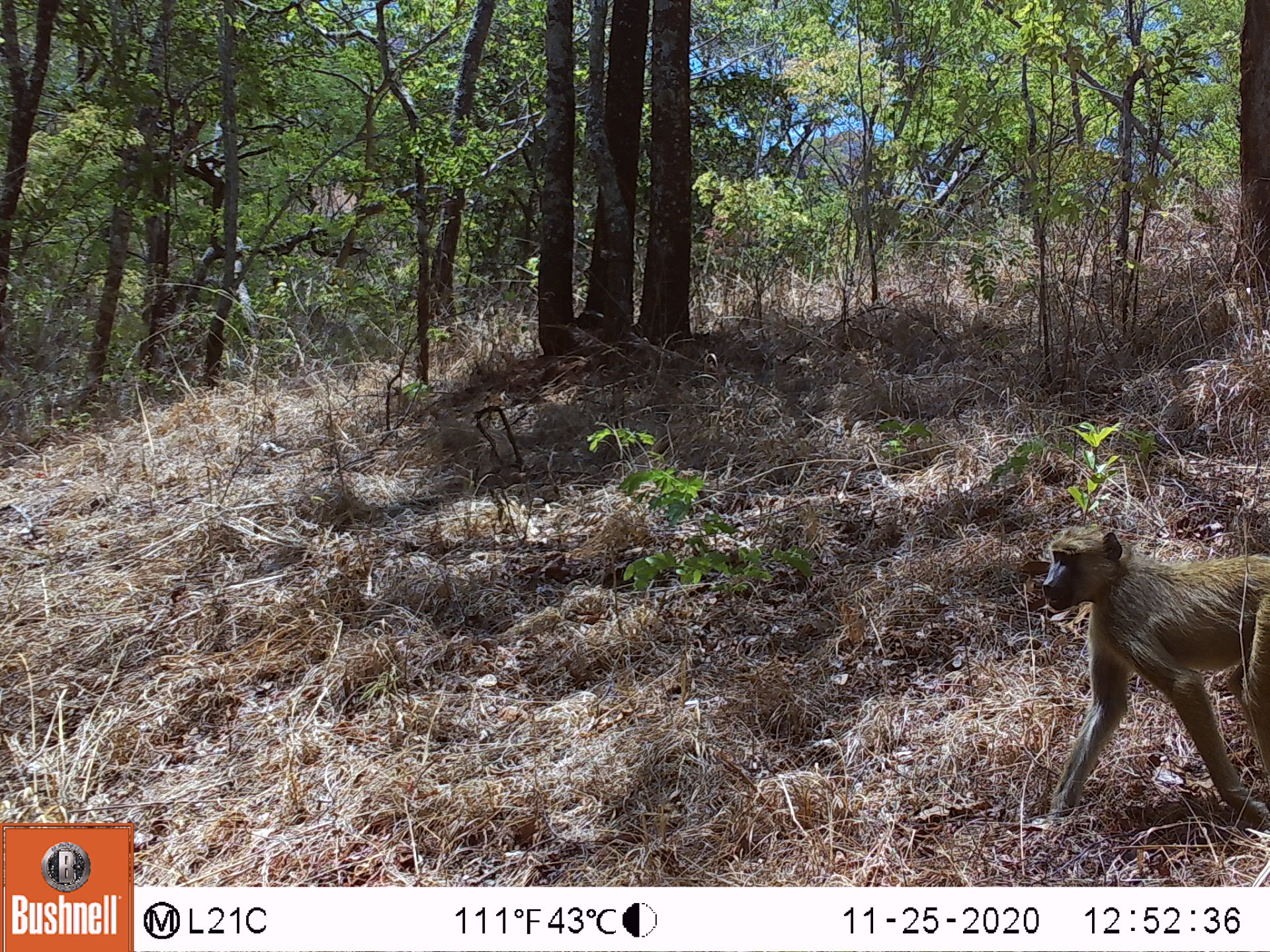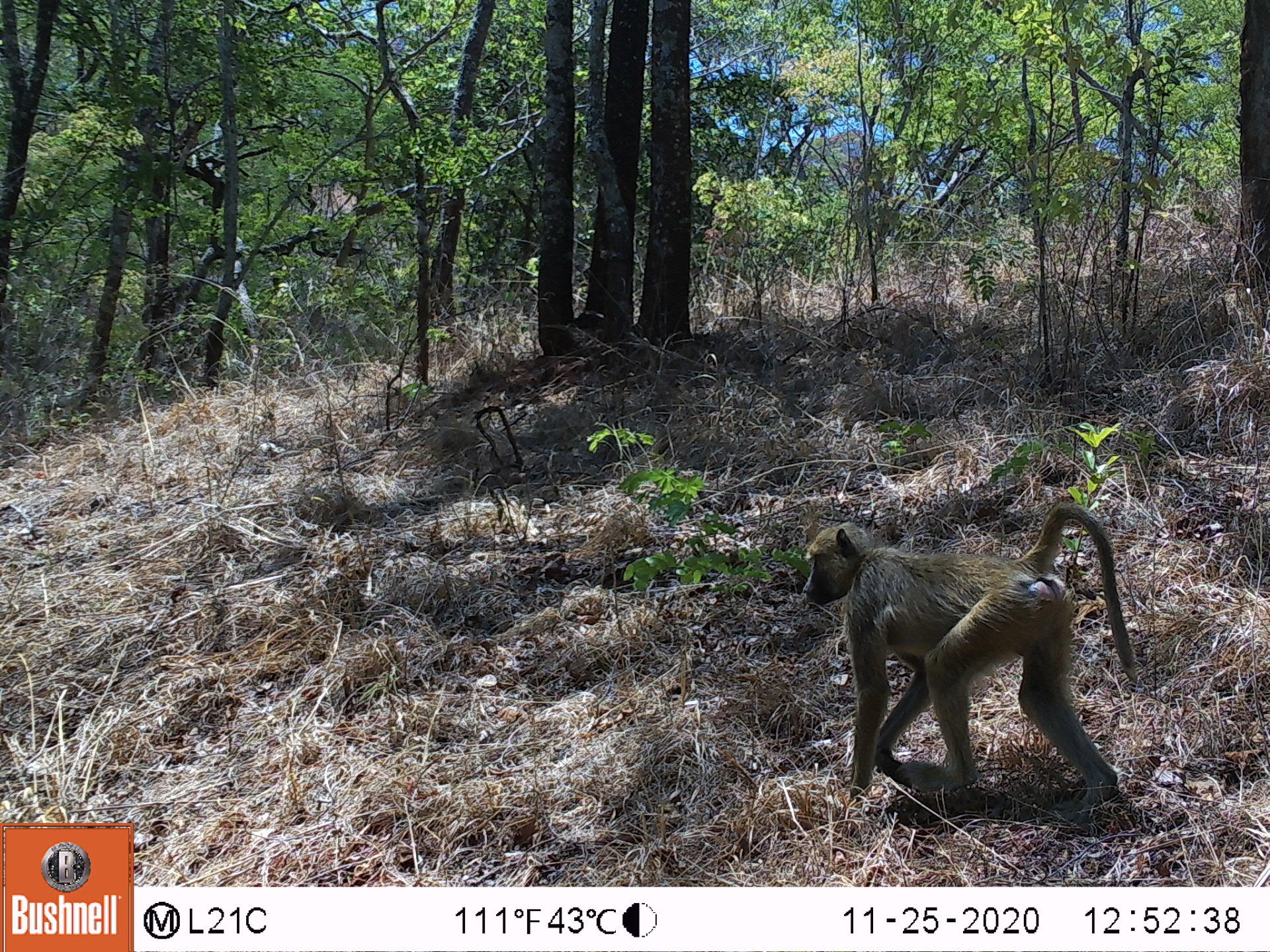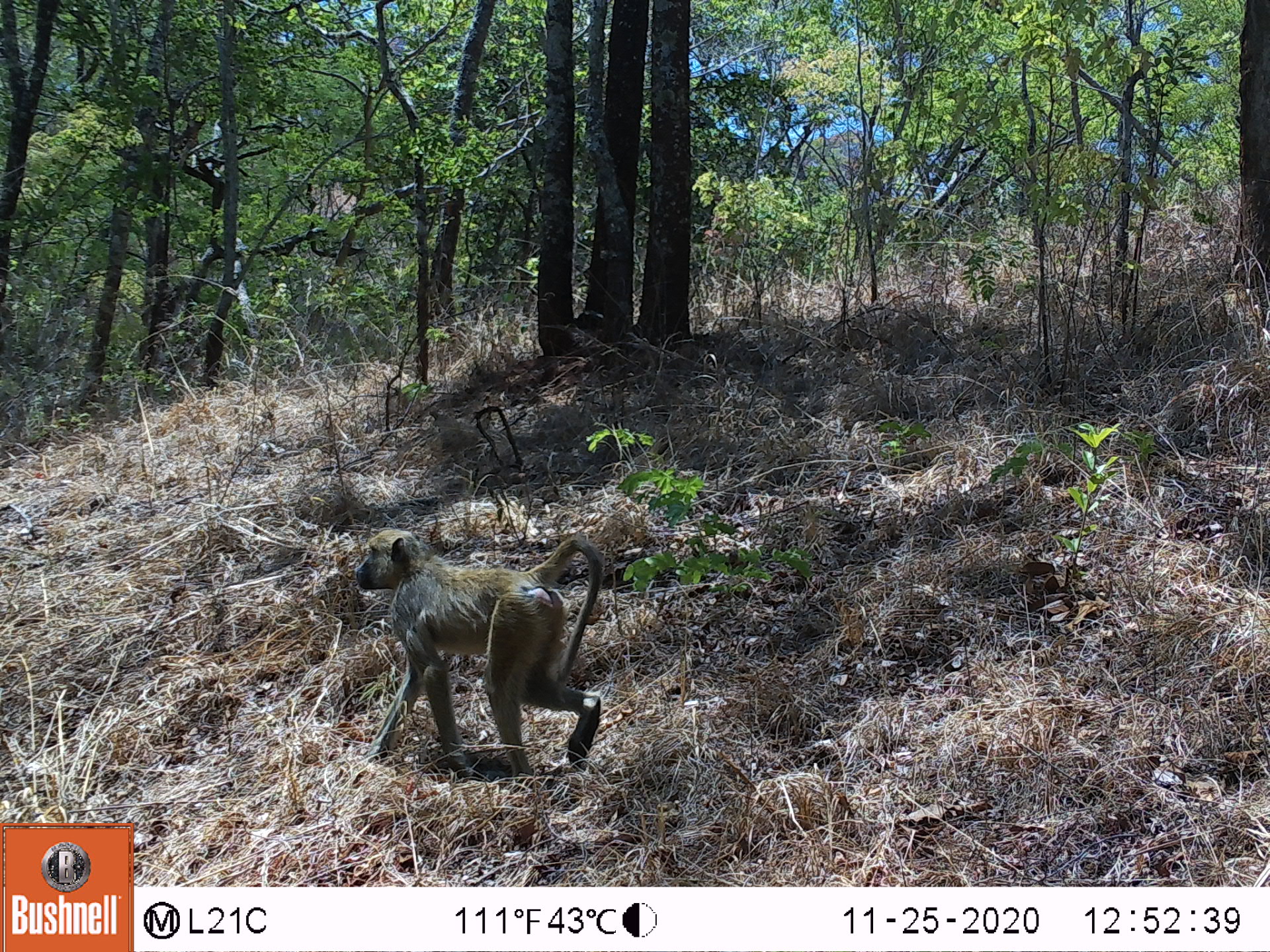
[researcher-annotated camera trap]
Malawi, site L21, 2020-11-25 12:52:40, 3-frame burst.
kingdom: Animalia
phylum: Chordata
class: Mammalia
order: Primates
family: Cercopithecidae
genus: Papio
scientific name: Papio cynocephalus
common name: yellow baboon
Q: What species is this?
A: Yellow baboon (Papio cynocephalus).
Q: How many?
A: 1.